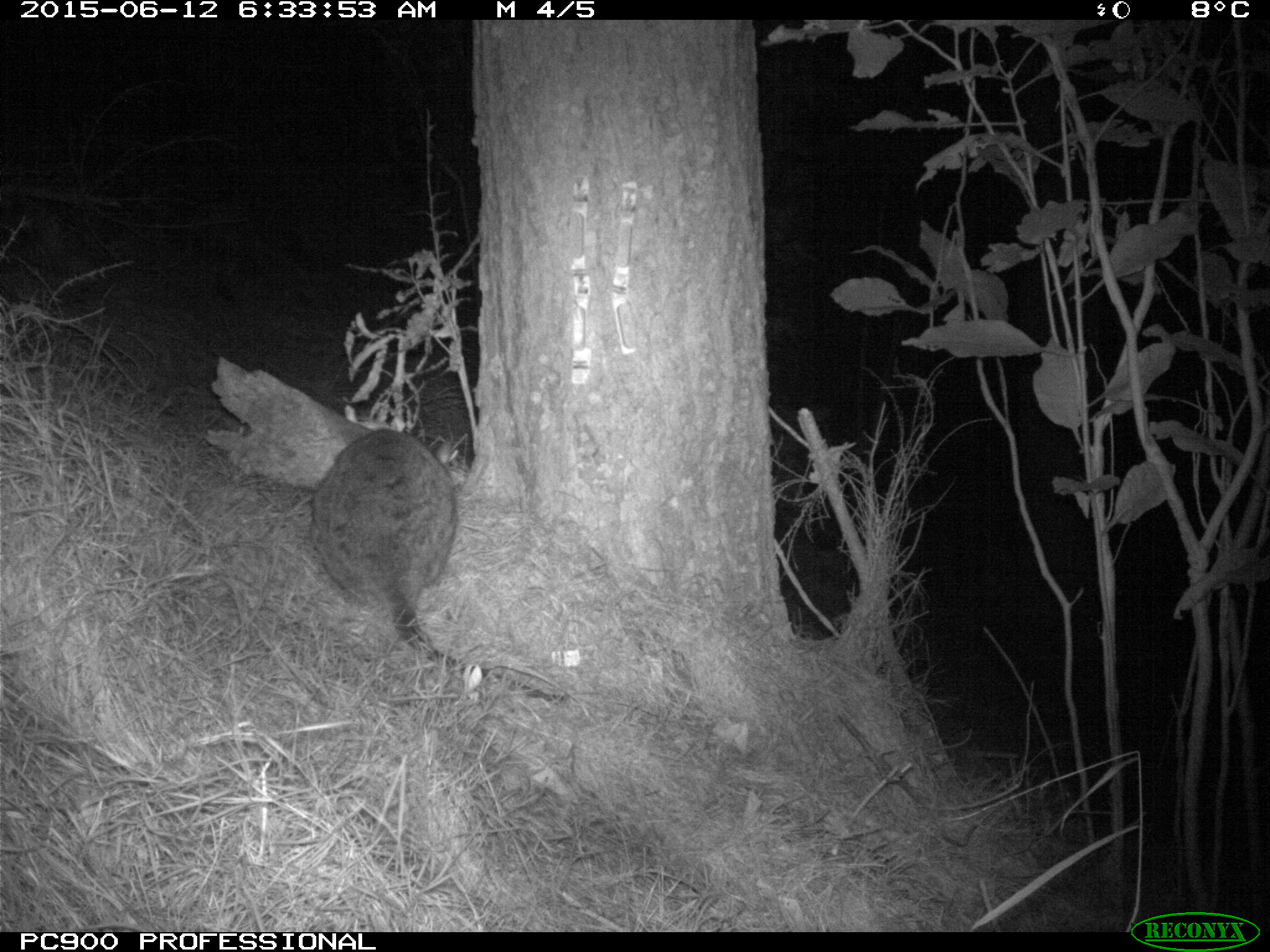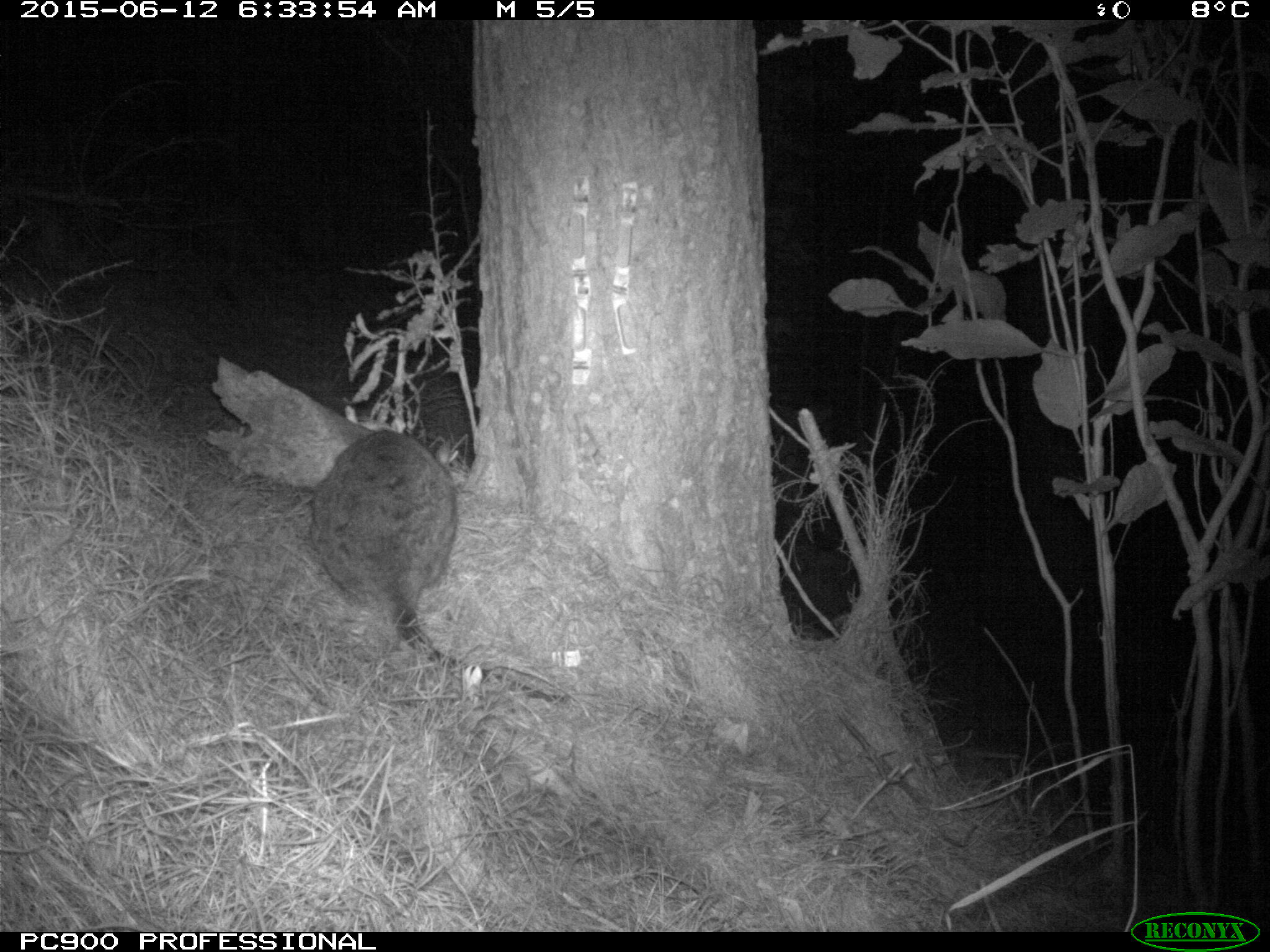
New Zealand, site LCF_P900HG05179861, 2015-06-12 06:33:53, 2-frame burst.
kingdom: Animalia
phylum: Chordata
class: Mammalia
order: Diprotodontia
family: Macropodidae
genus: Notamacropus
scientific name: Notamacropus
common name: wallaby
Wallaby (Notamacropus).